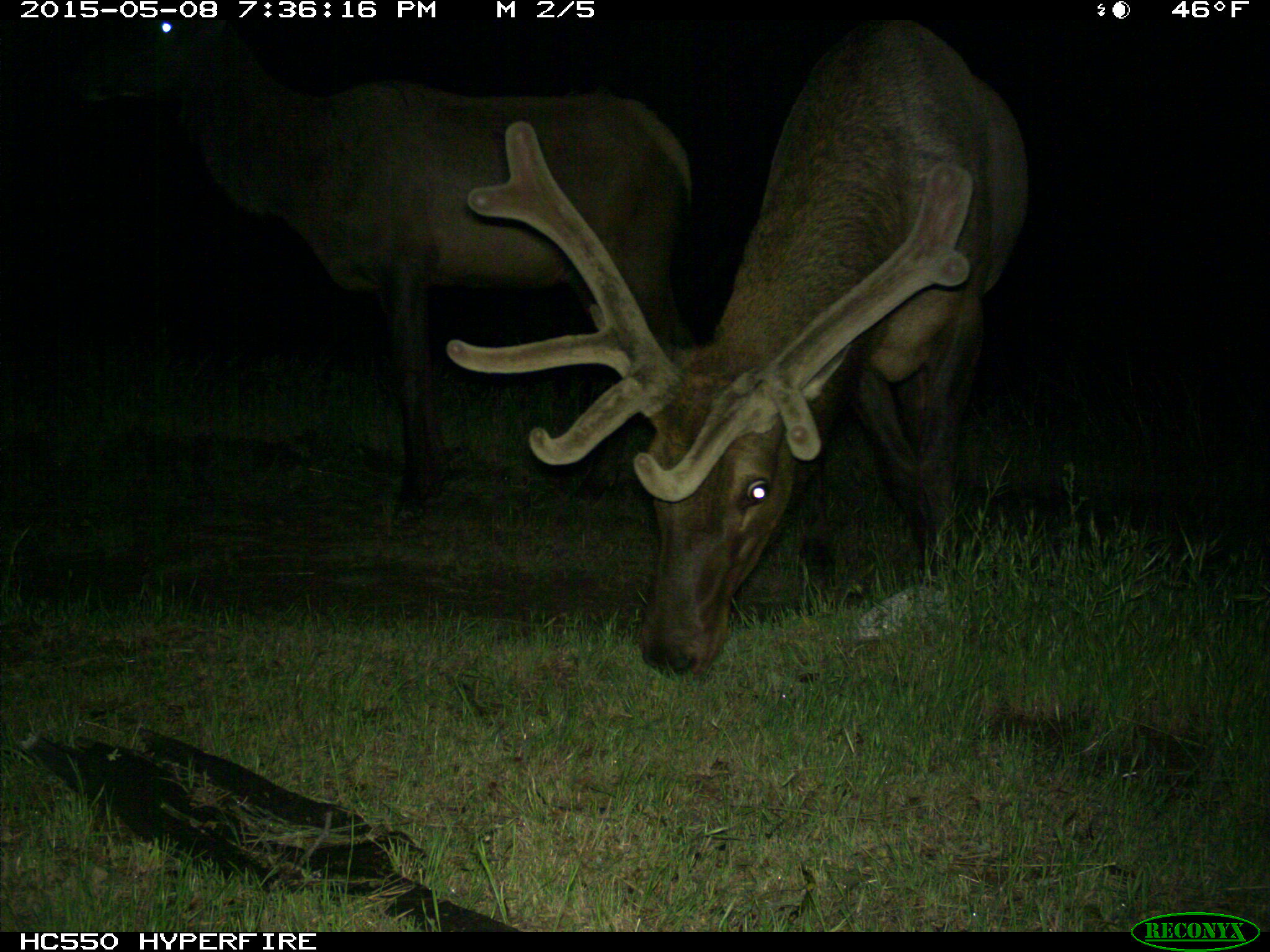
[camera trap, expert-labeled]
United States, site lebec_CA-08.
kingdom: Animalia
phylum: Chordata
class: Mammalia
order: Artiodactyla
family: Cervidae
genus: Cervus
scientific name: Cervus canadensis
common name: elk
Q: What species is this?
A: Cervus canadensis (elk).